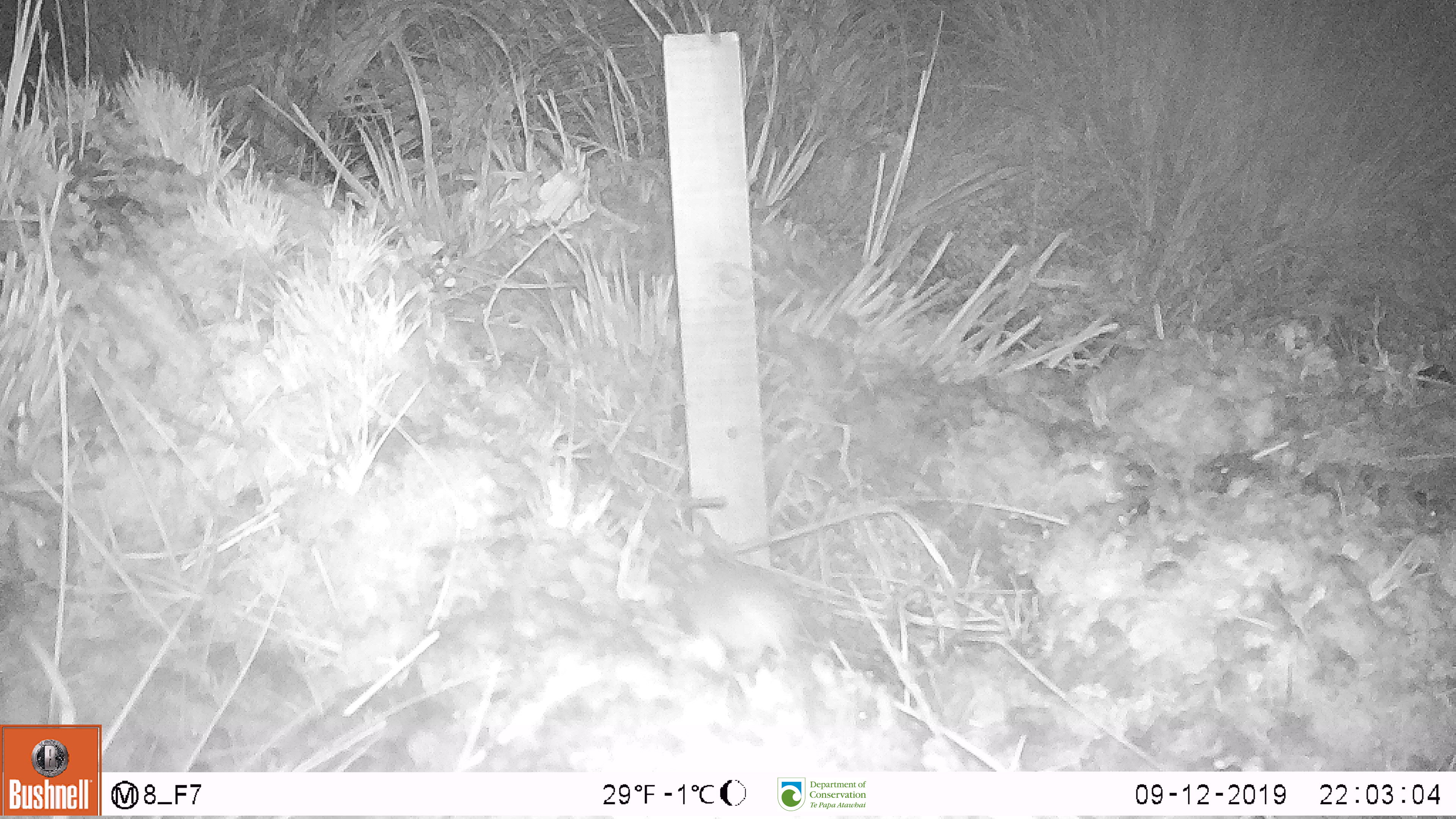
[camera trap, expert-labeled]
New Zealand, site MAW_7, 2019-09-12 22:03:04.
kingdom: Animalia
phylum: Chordata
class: Mammalia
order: Rodentia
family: Muridae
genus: Mus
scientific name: Mus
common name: mouse